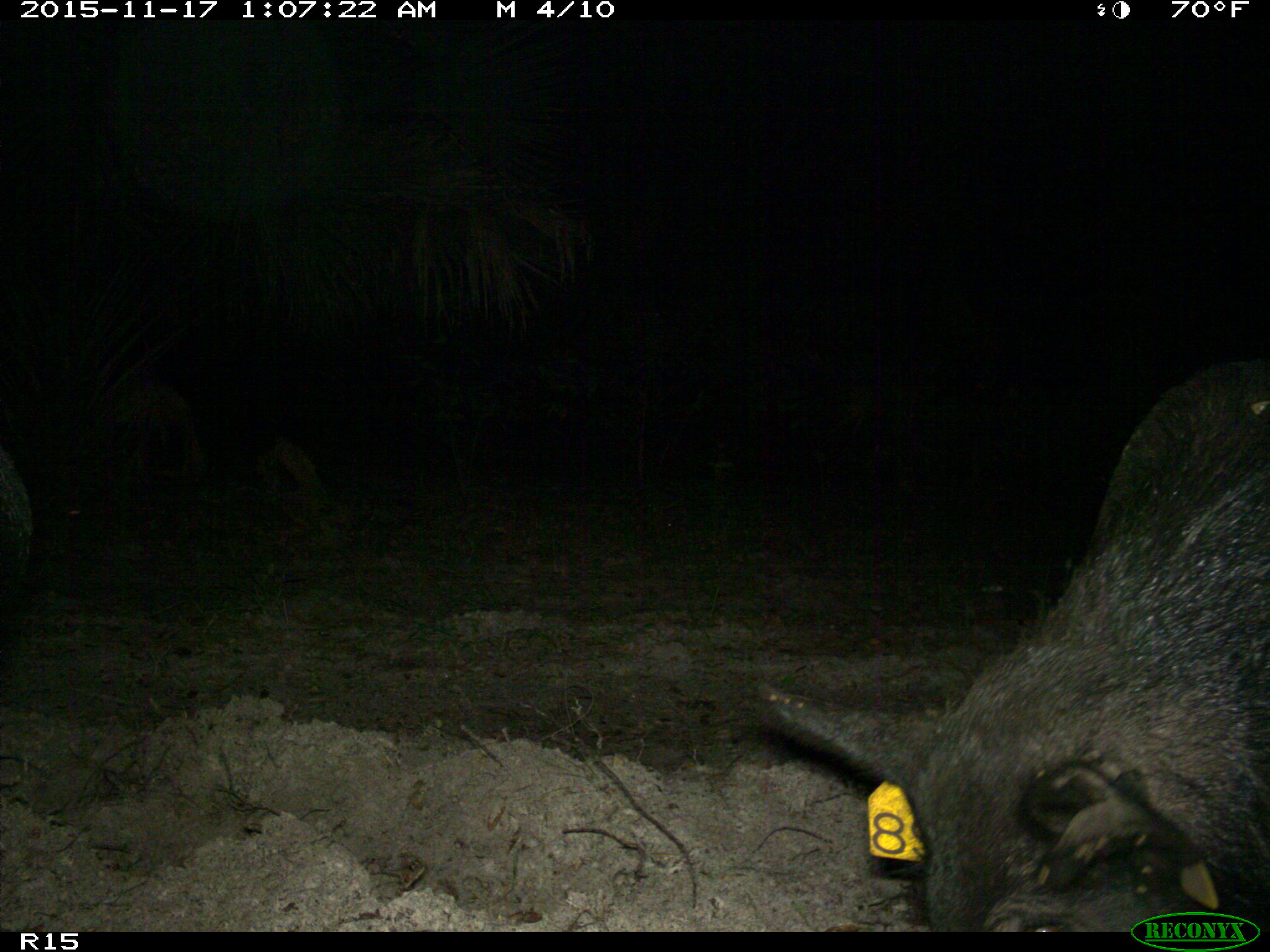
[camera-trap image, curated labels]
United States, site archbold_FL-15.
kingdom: Animalia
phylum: Chordata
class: Mammalia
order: Artiodactyla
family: Suidae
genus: Sus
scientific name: Sus scrofa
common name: wild boar